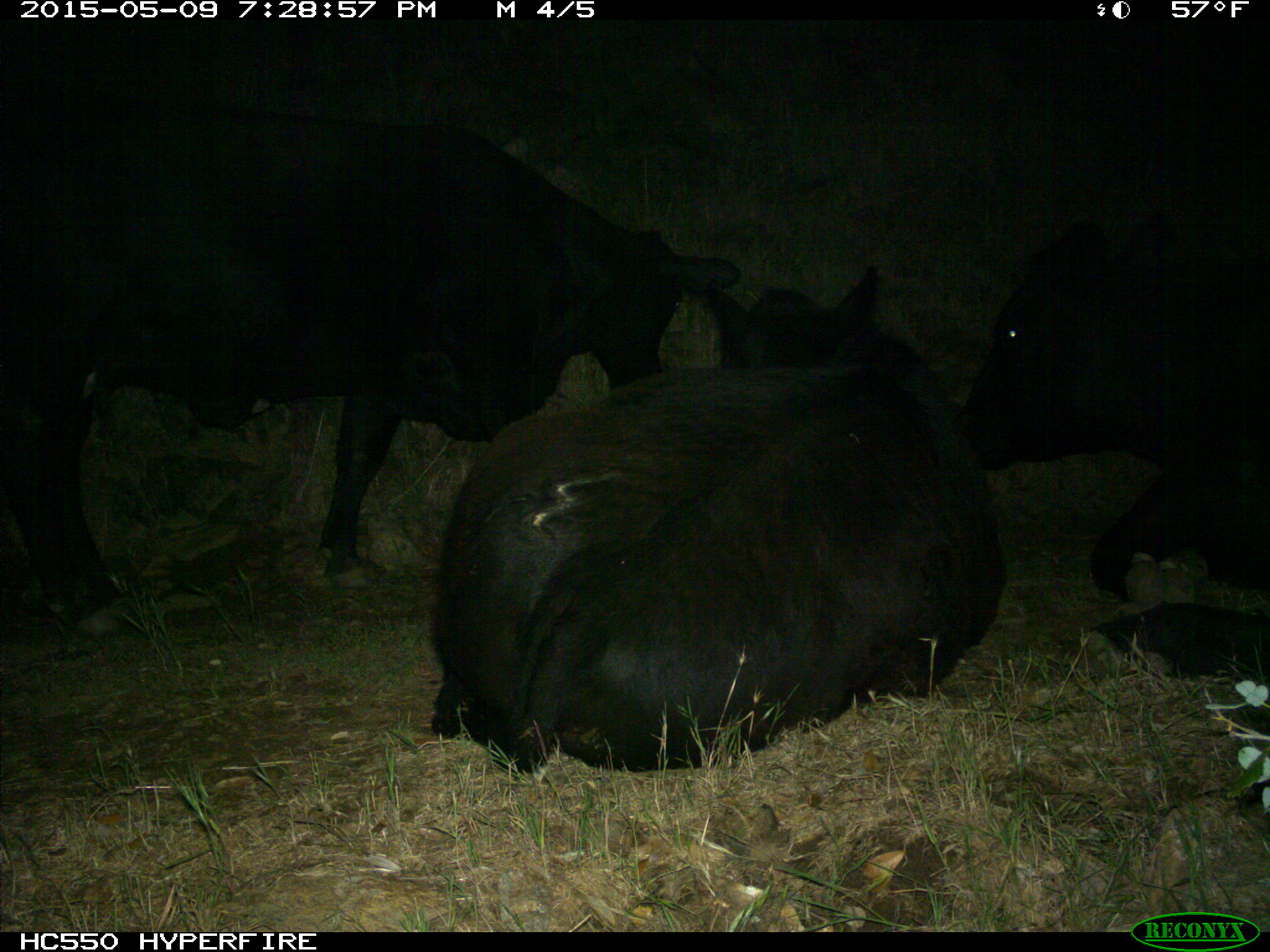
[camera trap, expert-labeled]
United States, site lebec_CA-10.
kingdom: Animalia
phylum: Chordata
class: Mammalia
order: Artiodactyla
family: Bovidae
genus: Bos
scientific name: Bos taurus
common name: domestic cow